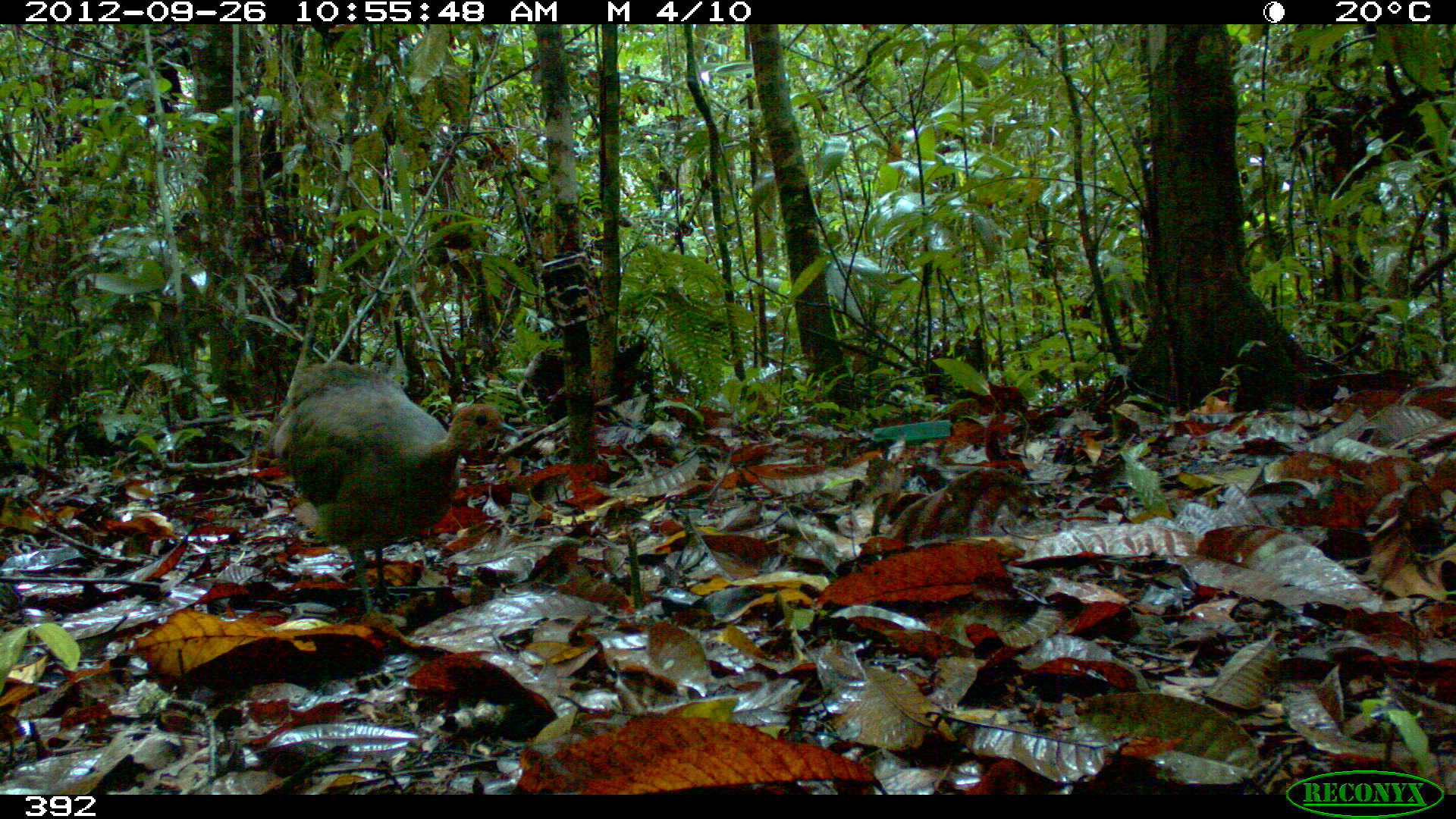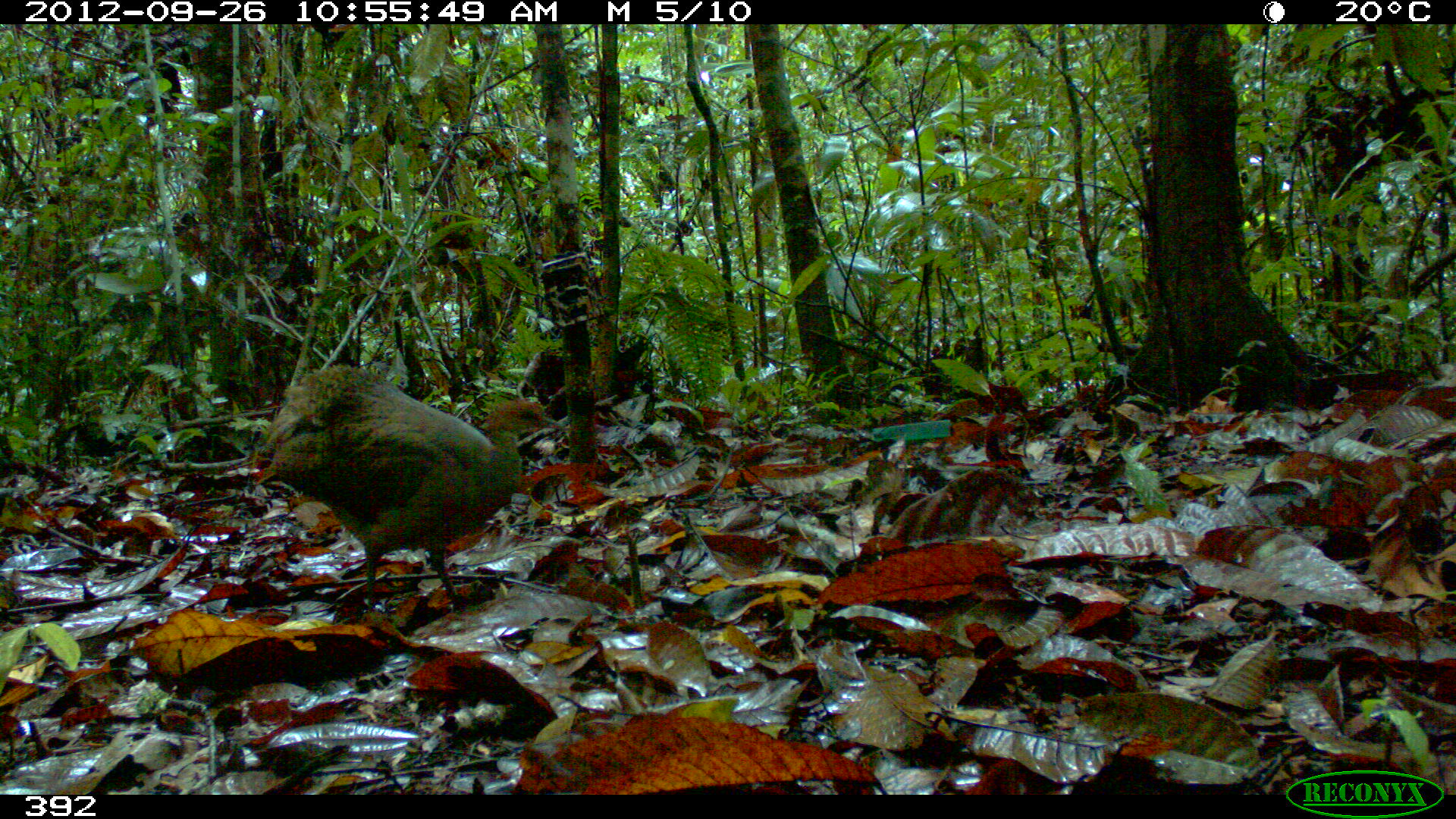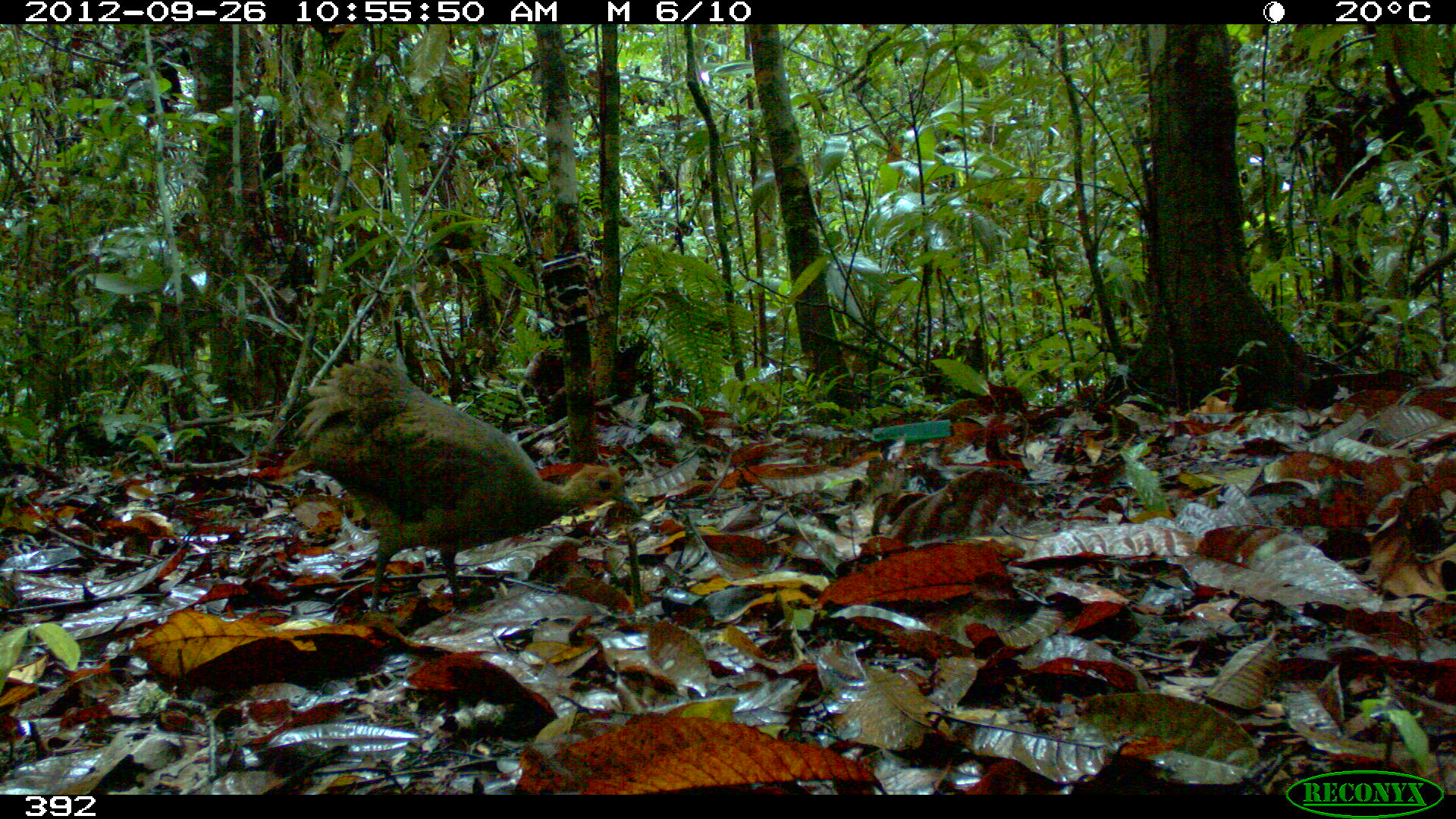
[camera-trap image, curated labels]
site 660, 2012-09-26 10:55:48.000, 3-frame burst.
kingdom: Animalia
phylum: Chordata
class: Aves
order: Galliformes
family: Phasianidae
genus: Alectoris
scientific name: Alectoris rufa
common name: red-legged partridge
Alectoris rufa (red-legged partridge).